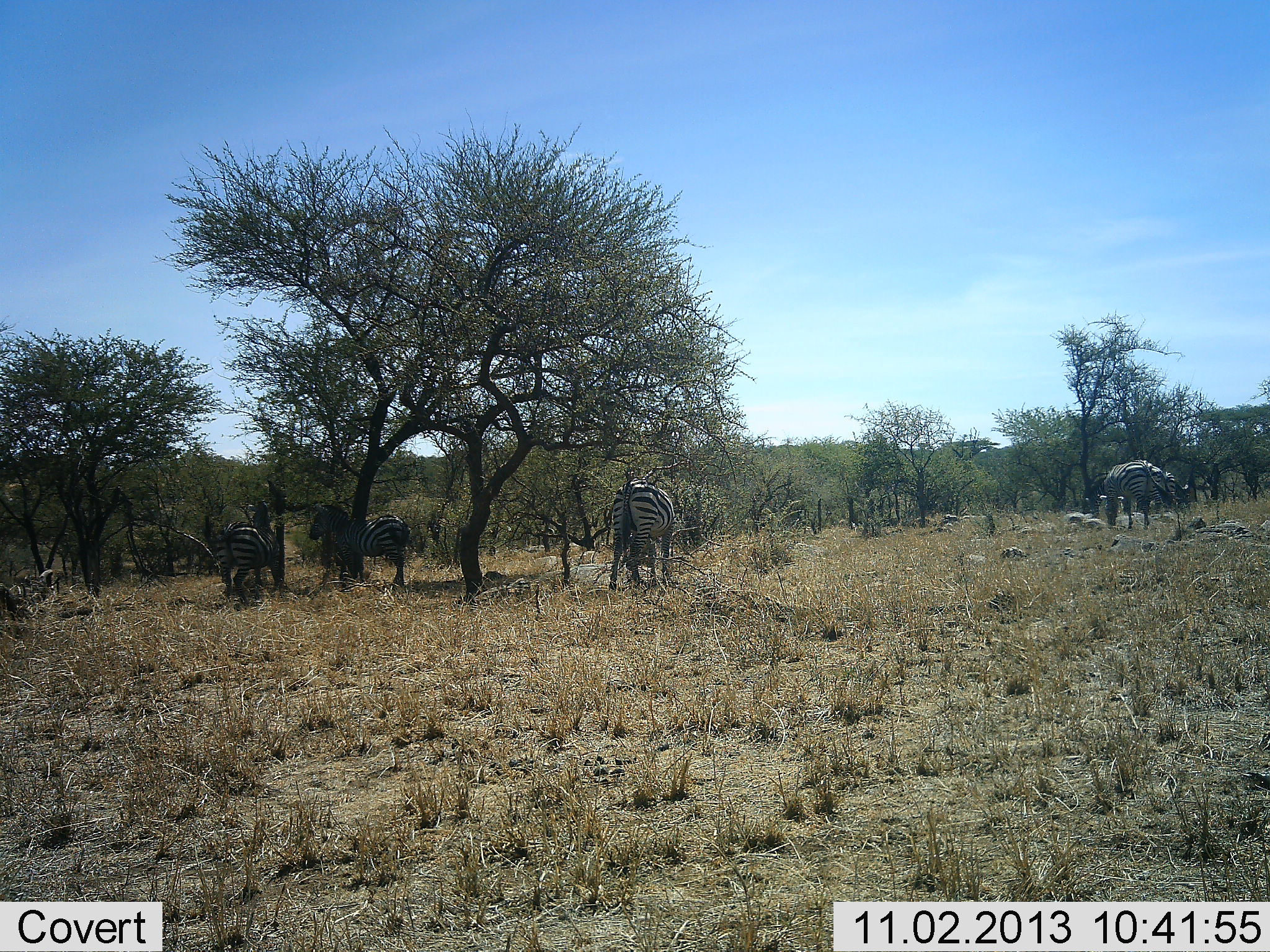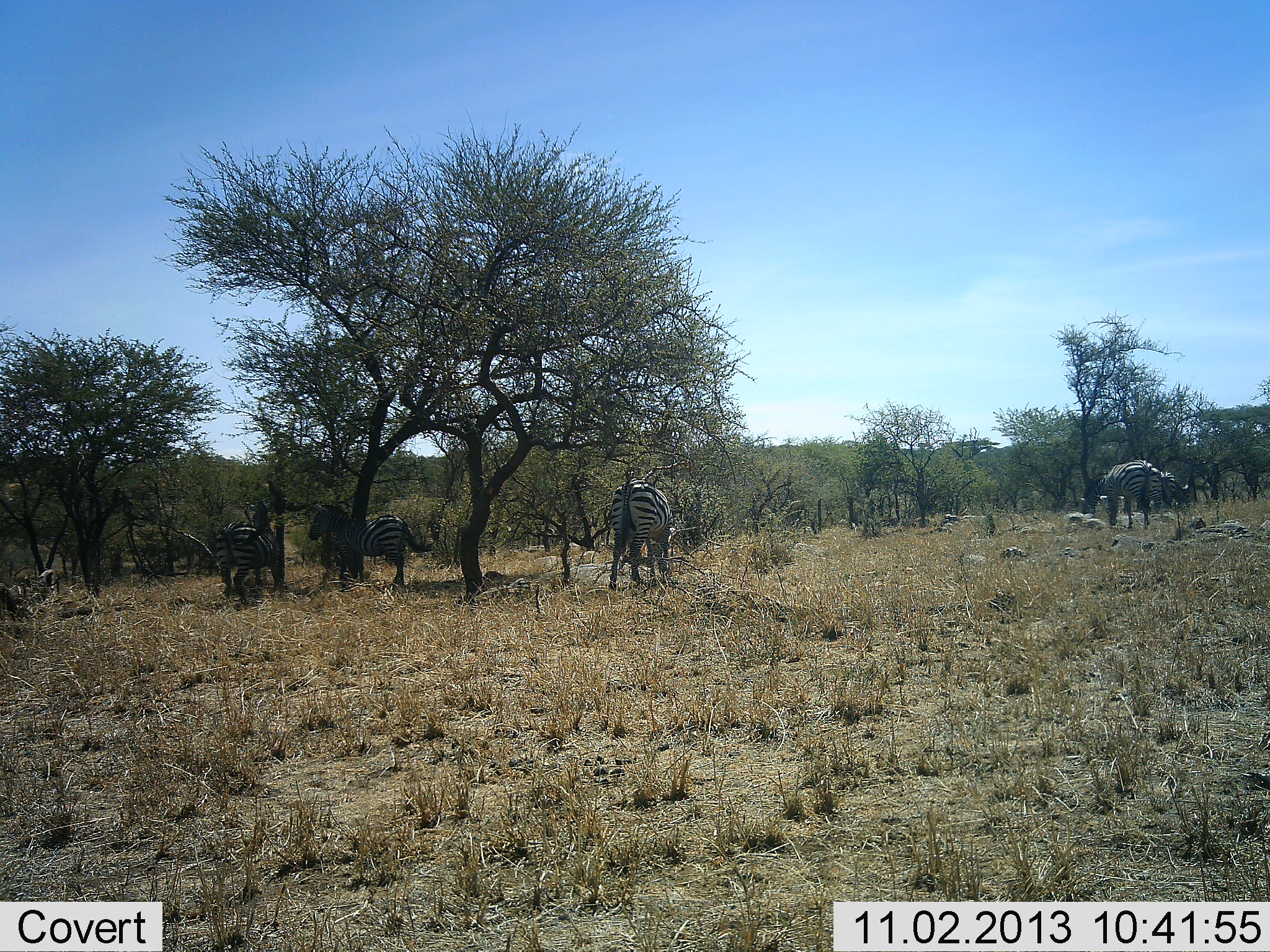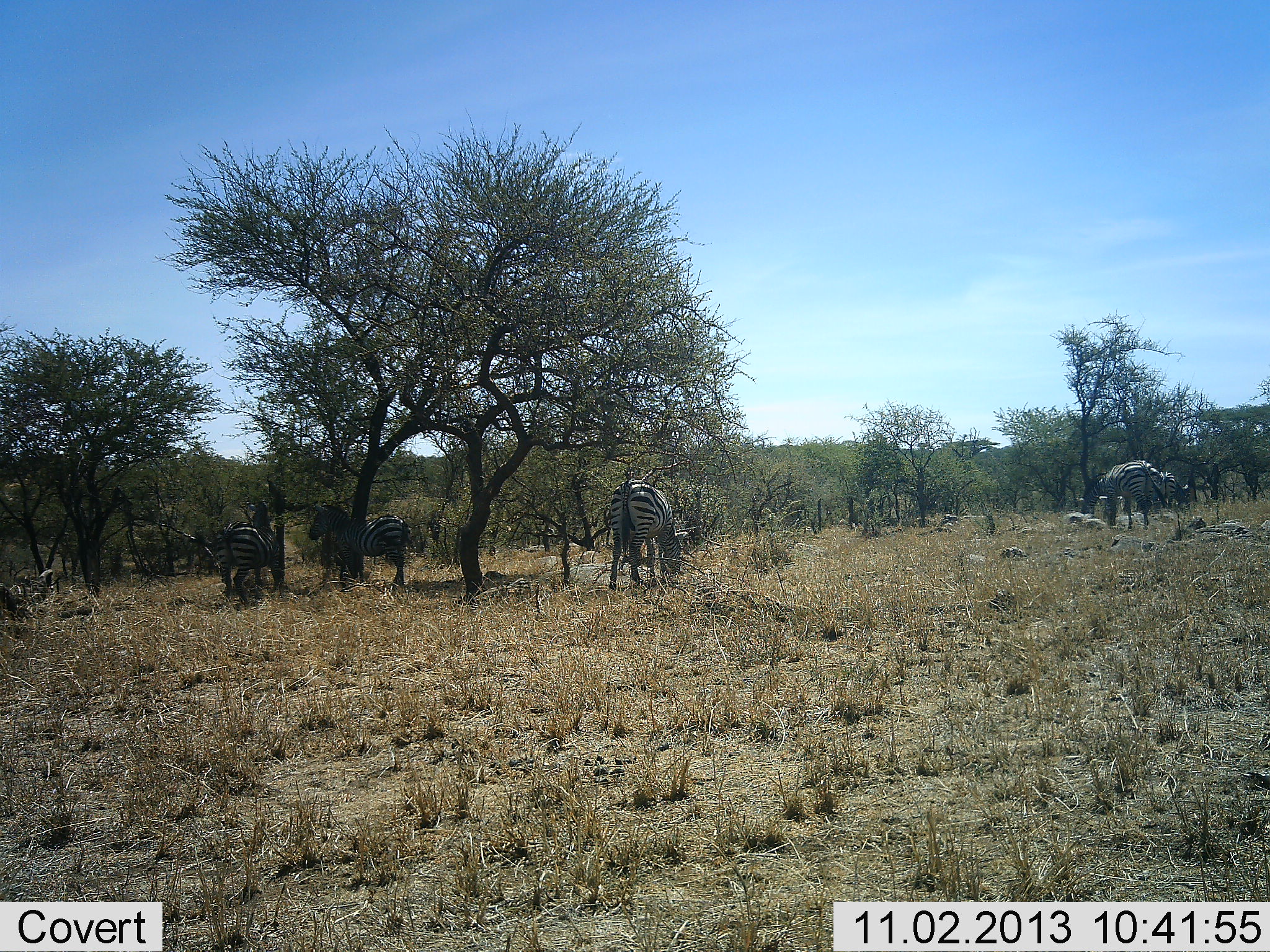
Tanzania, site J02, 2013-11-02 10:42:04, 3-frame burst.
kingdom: Animalia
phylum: Chordata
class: Mammalia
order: Perissodactyla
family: Equidae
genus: Equus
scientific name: Equus quagga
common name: plains zebra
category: zebra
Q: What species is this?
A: Zebra (plains zebra) (Equus quagga).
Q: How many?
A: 4.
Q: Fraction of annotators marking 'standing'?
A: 60%.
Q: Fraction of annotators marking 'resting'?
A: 0%.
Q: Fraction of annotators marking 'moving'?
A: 0%.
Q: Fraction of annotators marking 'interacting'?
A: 0%.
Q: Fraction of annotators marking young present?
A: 0%.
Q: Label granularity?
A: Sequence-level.